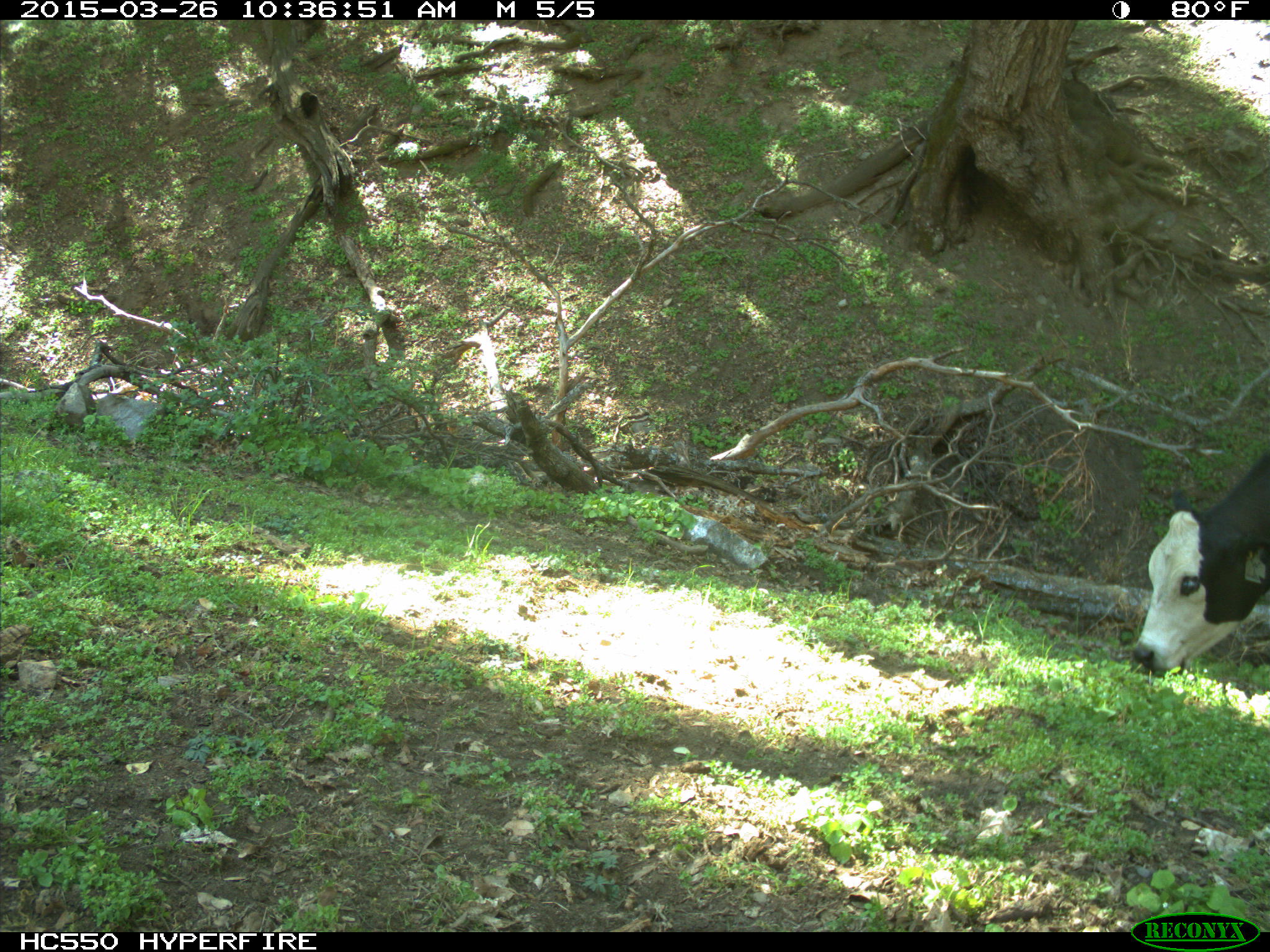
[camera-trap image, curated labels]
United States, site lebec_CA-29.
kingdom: Animalia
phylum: Chordata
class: Mammalia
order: Artiodactyla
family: Bovidae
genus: Bos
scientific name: Bos taurus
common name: domestic cow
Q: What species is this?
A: Bos taurus (domestic cow).